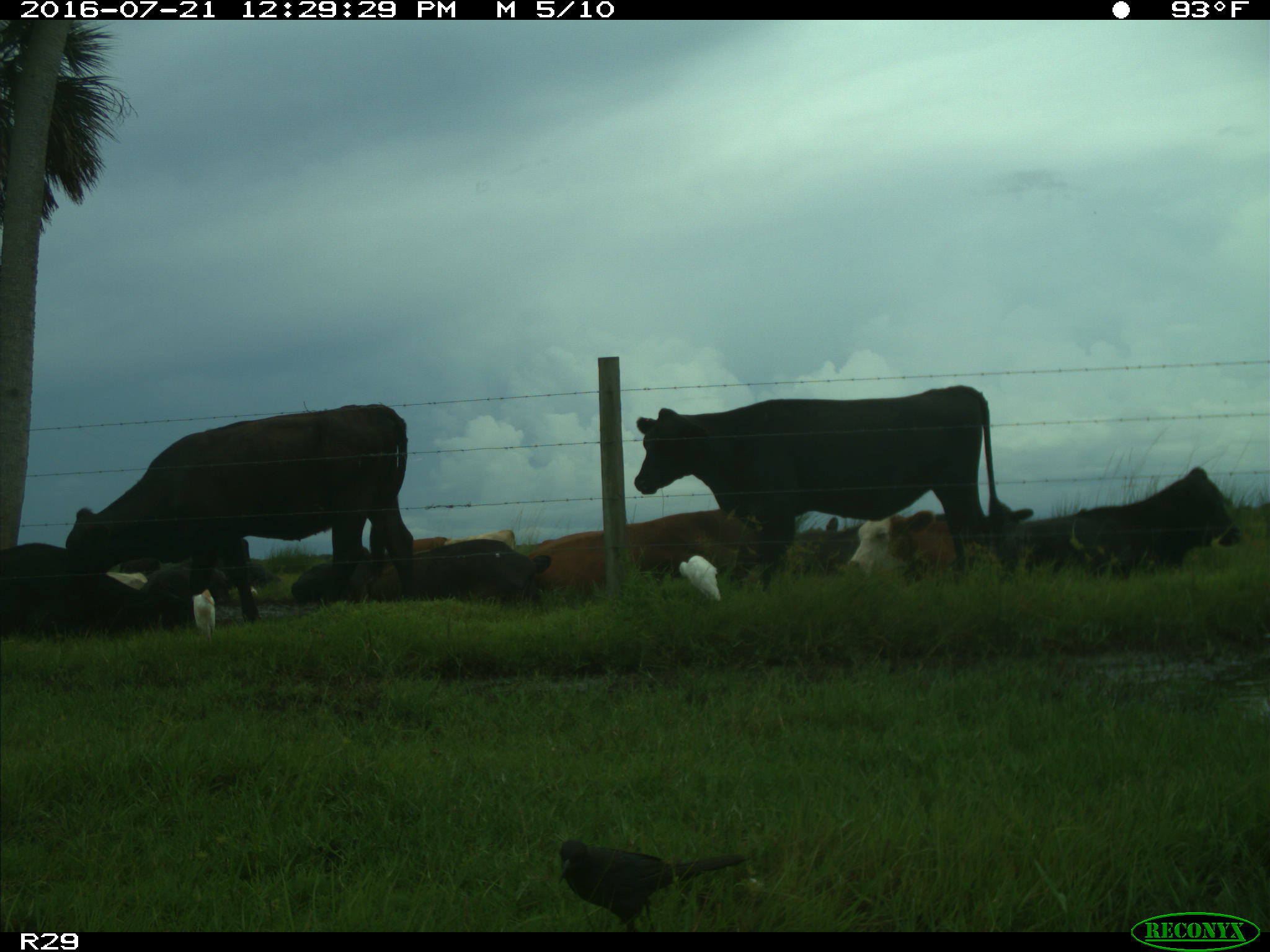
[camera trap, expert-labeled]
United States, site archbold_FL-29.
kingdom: Animalia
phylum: Chordata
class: Mammalia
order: Artiodactyla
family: Bovidae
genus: Bos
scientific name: Bos taurus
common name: domestic cow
Bos taurus (domestic cow).